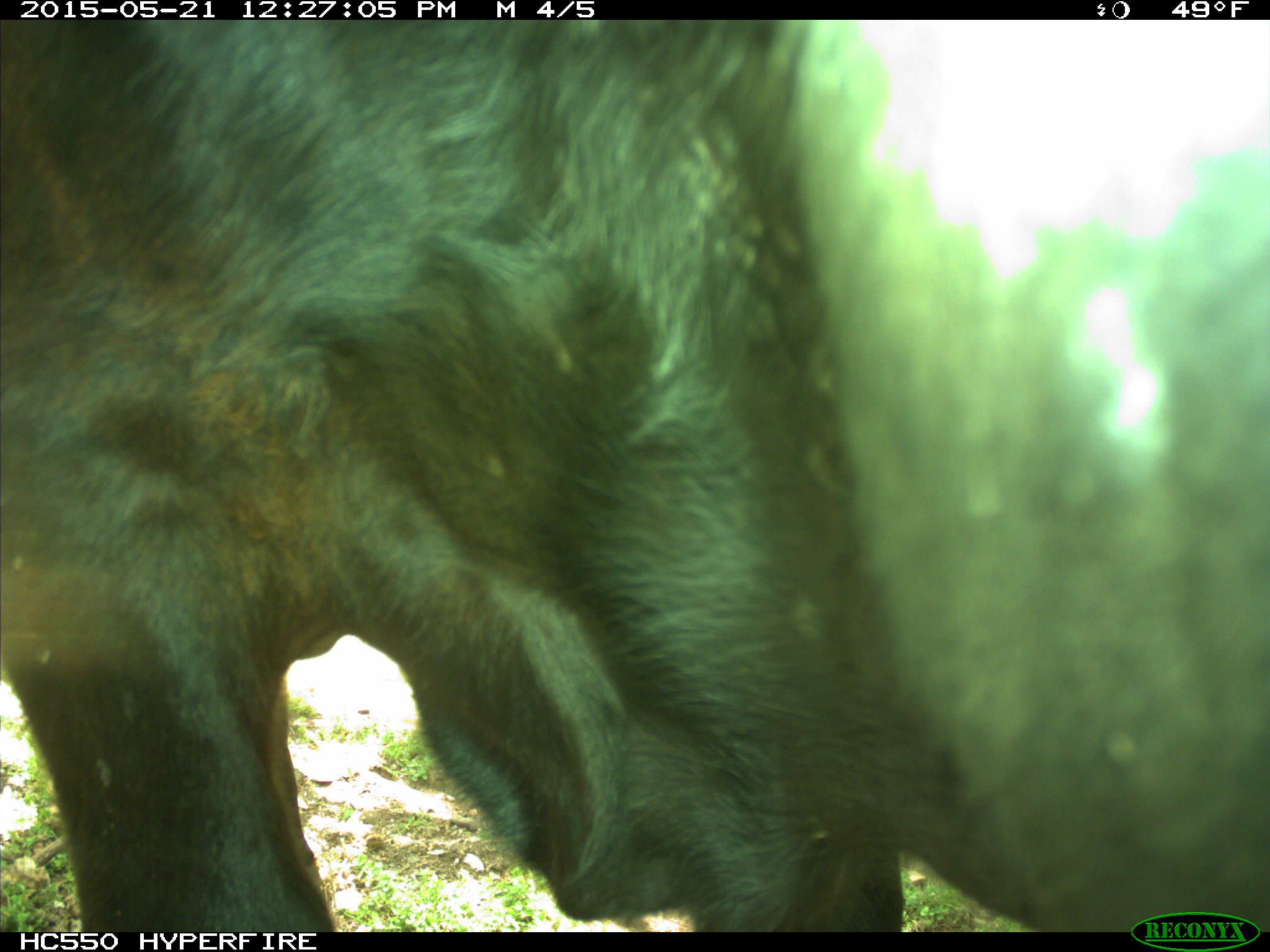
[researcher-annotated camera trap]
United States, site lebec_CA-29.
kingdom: Animalia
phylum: Chordata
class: Mammalia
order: Artiodactyla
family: Bovidae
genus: Bos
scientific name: Bos taurus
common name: domestic cow